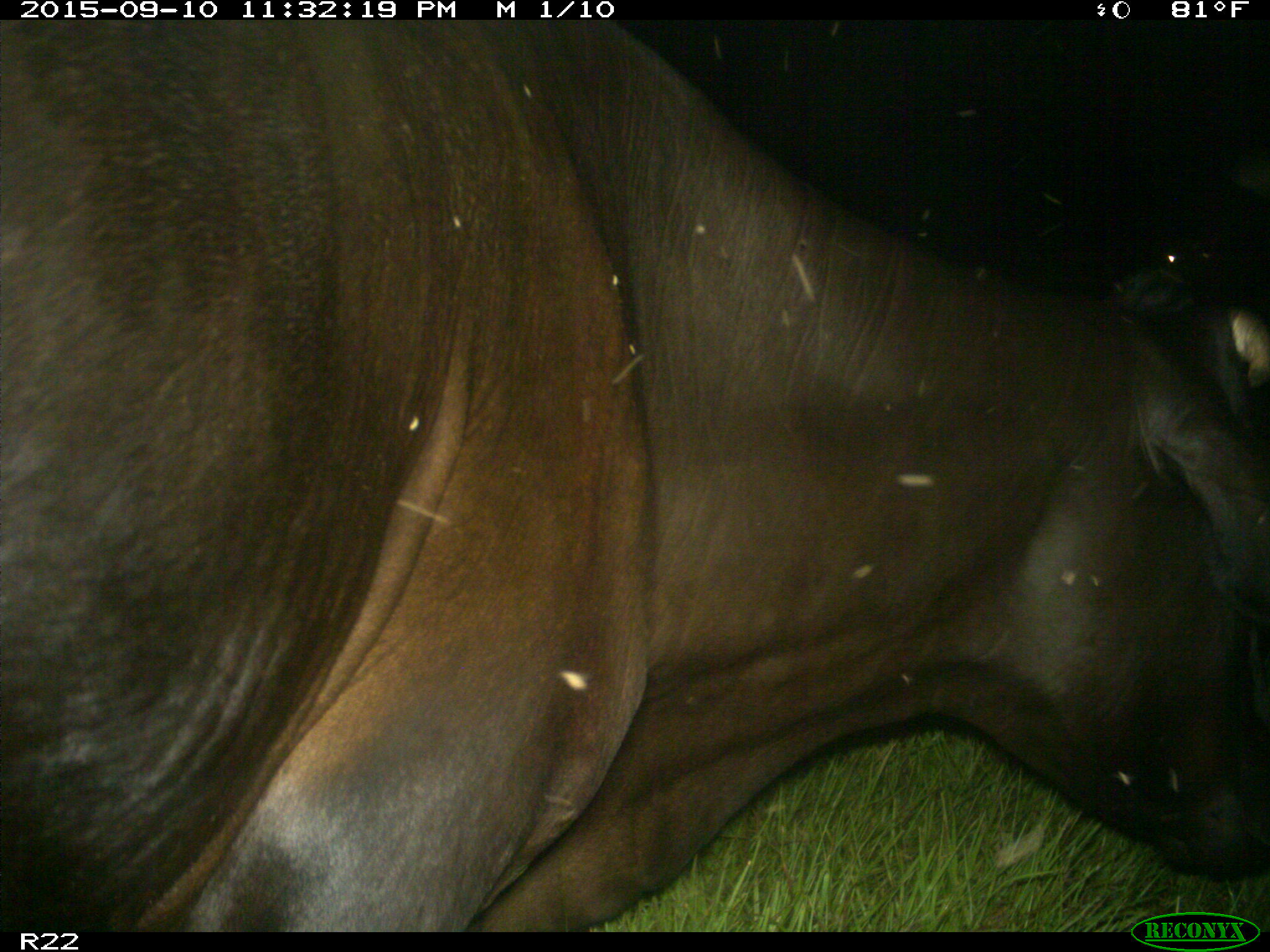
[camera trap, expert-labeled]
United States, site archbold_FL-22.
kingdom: Animalia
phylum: Chordata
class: Mammalia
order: Artiodactyla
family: Bovidae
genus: Bos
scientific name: Bos taurus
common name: domestic cow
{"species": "Bos taurus (domestic cow)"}